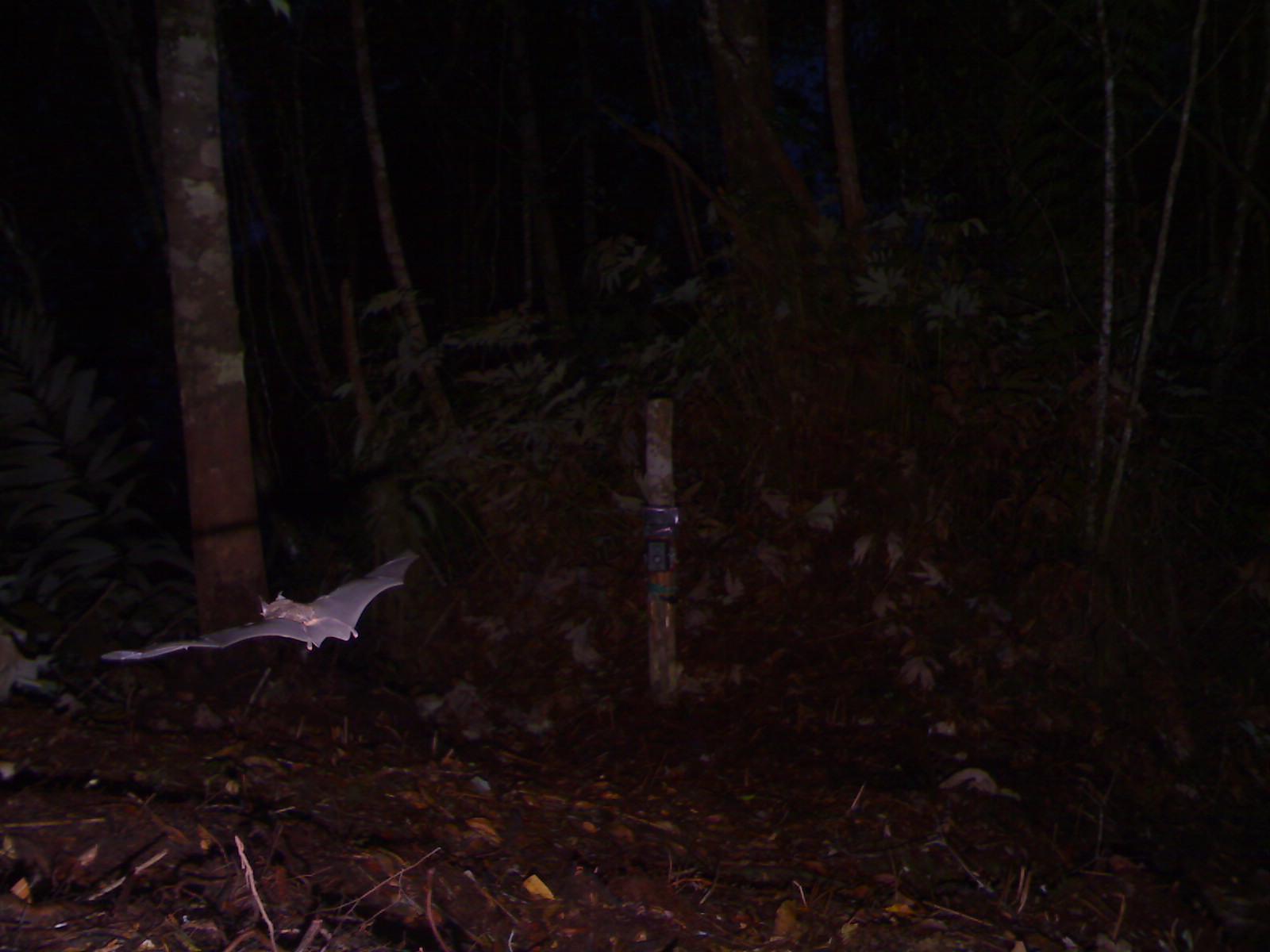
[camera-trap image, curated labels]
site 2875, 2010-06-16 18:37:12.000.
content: unidentified animal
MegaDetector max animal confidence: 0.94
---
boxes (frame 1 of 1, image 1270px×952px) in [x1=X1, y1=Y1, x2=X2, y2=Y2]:
unknown: [x1=99, y1=544, x2=420, y2=662]